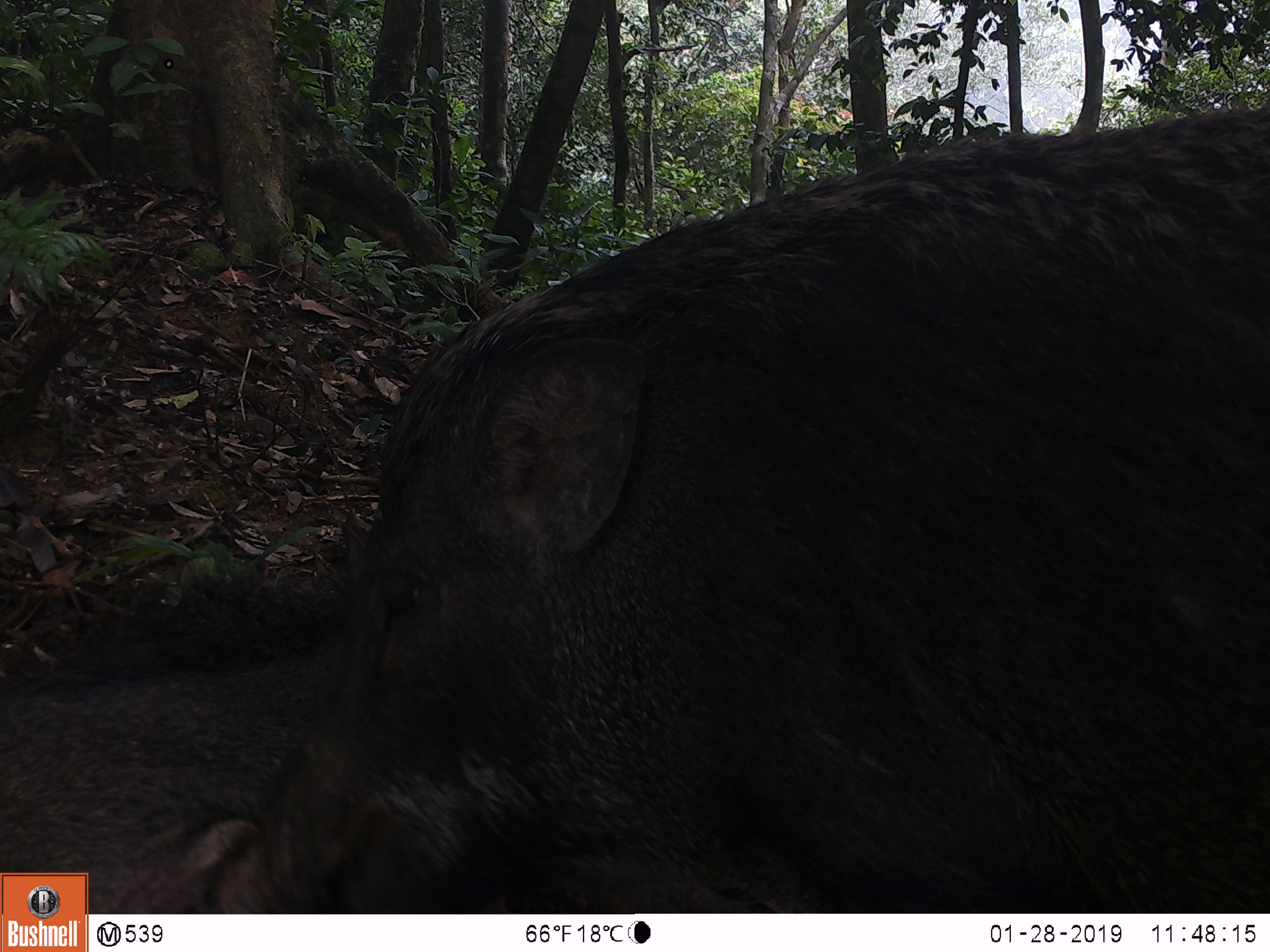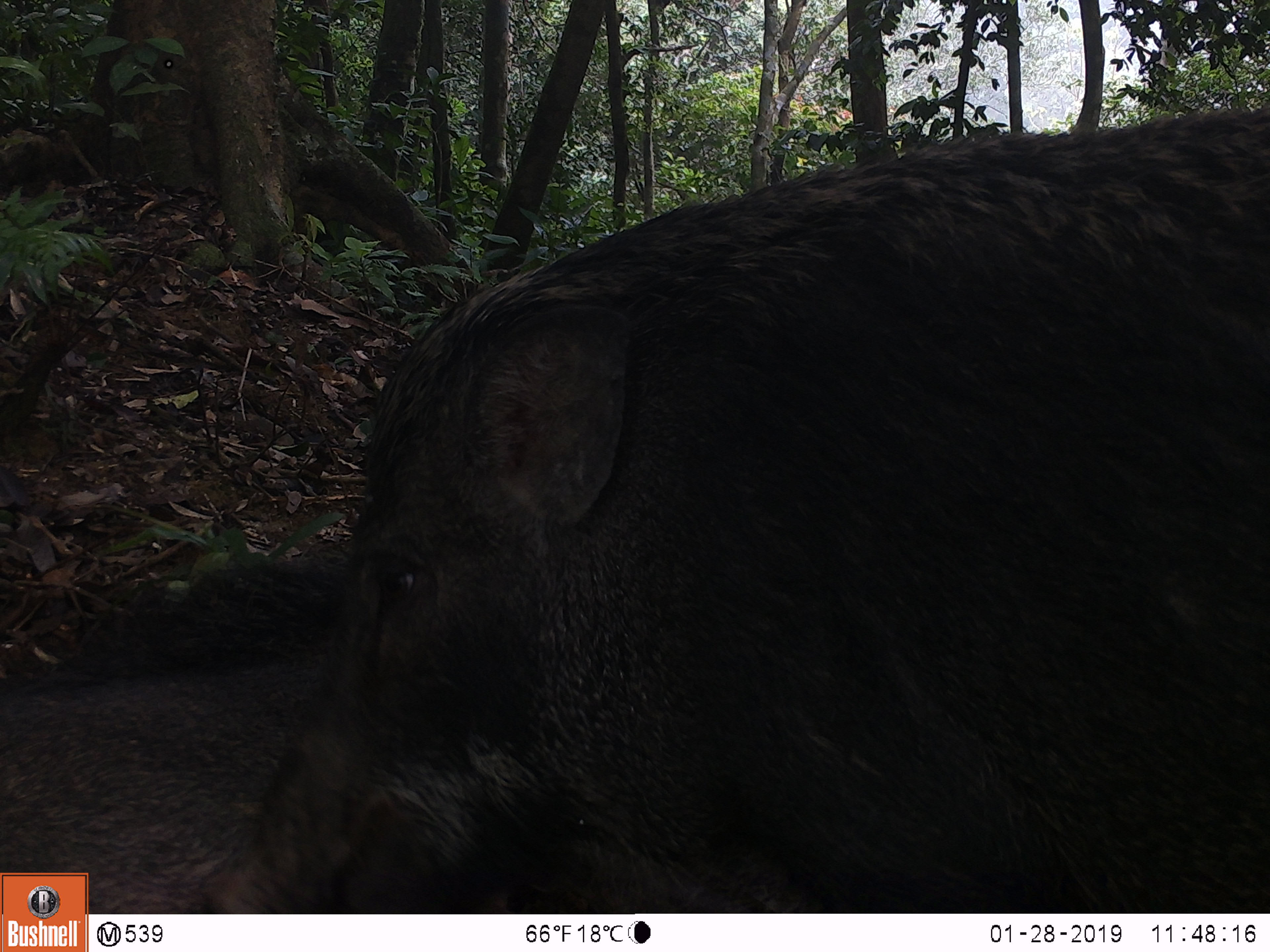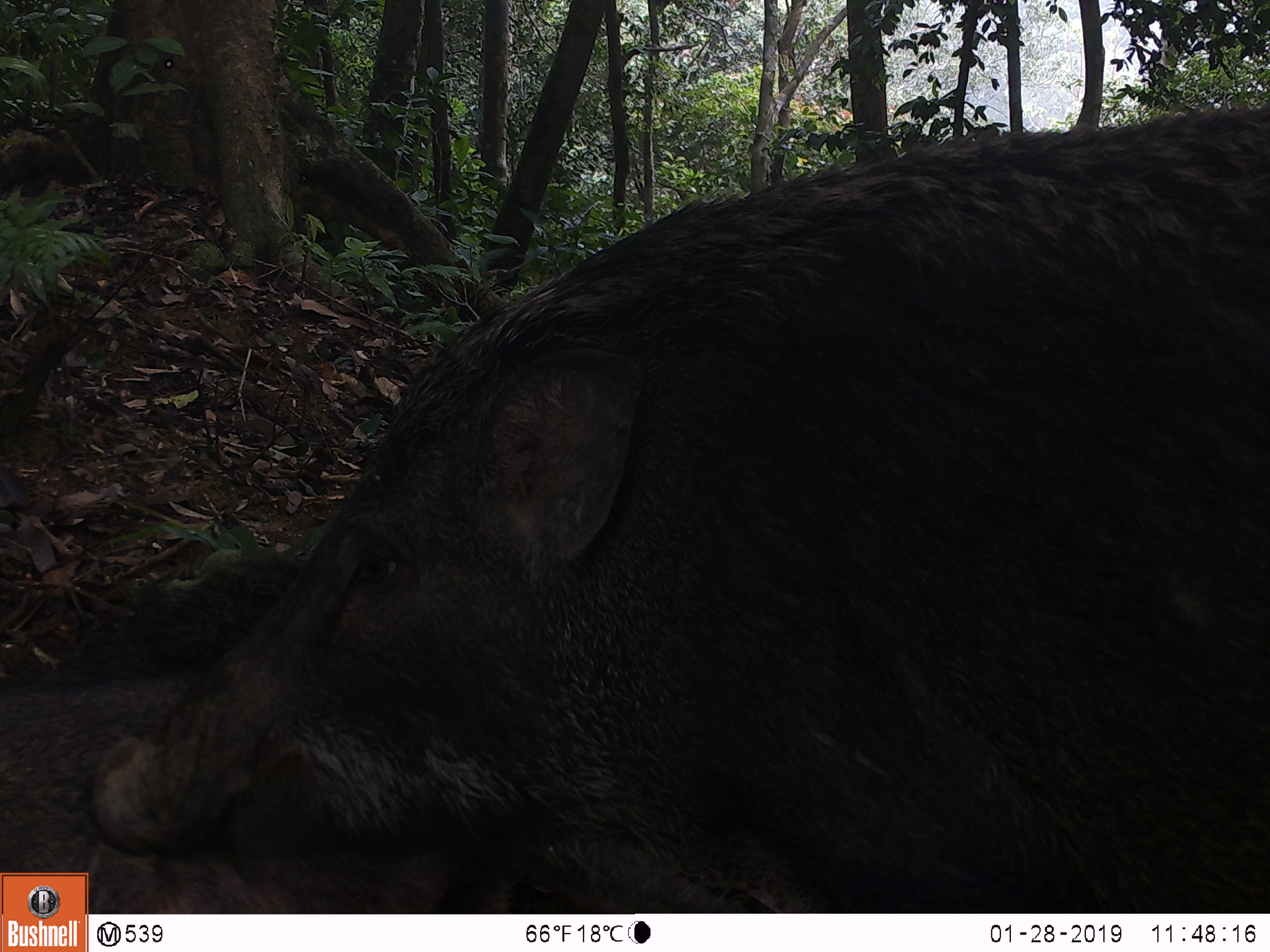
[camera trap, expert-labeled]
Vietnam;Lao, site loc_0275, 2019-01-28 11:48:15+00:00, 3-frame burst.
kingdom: Animalia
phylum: Chordata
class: Mammalia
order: Artiodactyla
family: Suidae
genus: Sus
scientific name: Sus scrofa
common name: eurasian wild pig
Eurasian wild pig (Sus scrofa). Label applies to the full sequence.